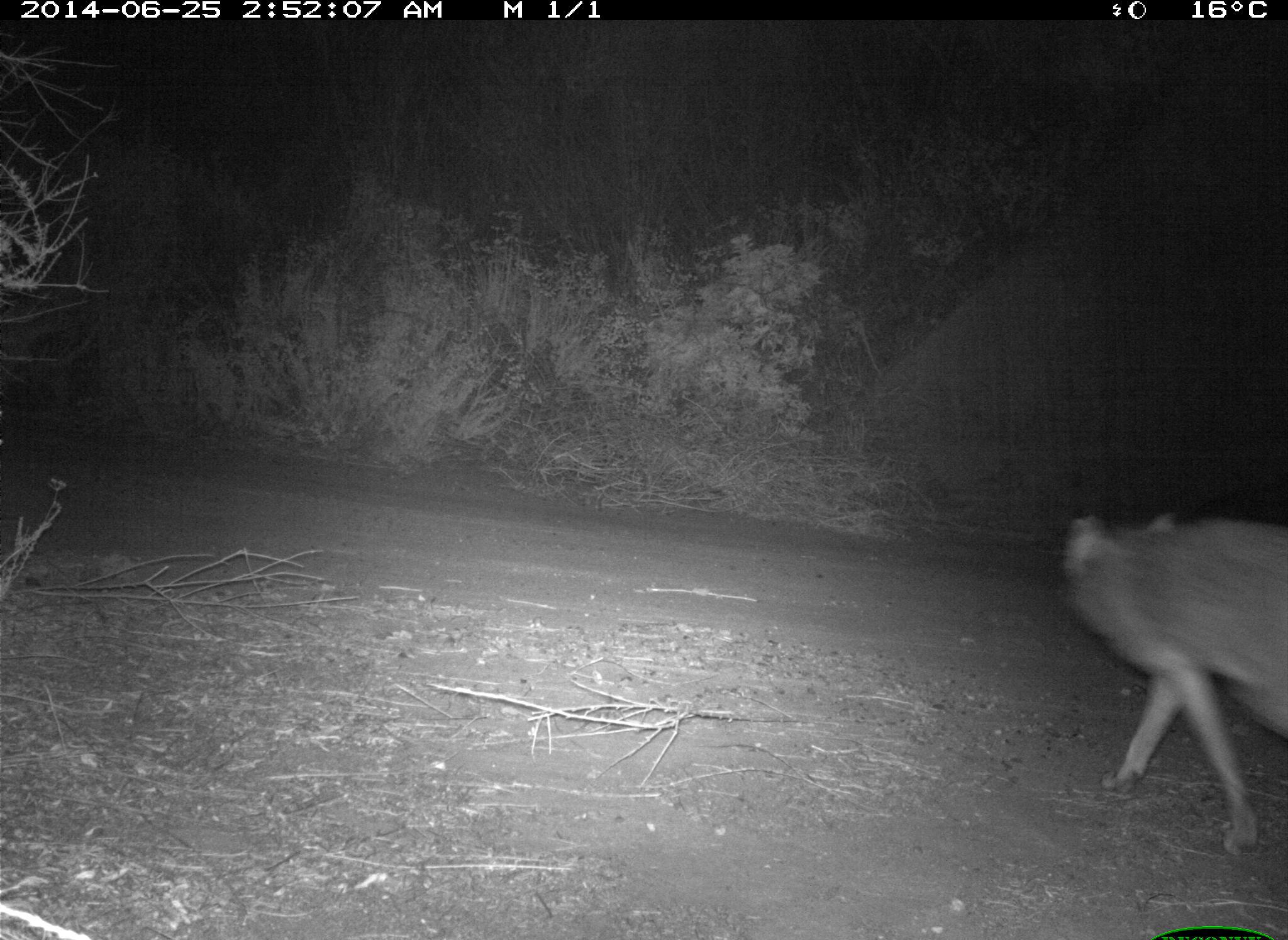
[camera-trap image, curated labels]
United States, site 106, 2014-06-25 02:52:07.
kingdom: Animalia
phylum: Chordata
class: Mammalia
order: Carnivora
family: Canidae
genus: Canis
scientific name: Canis latrans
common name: coyote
Coyote (Canis latrans).